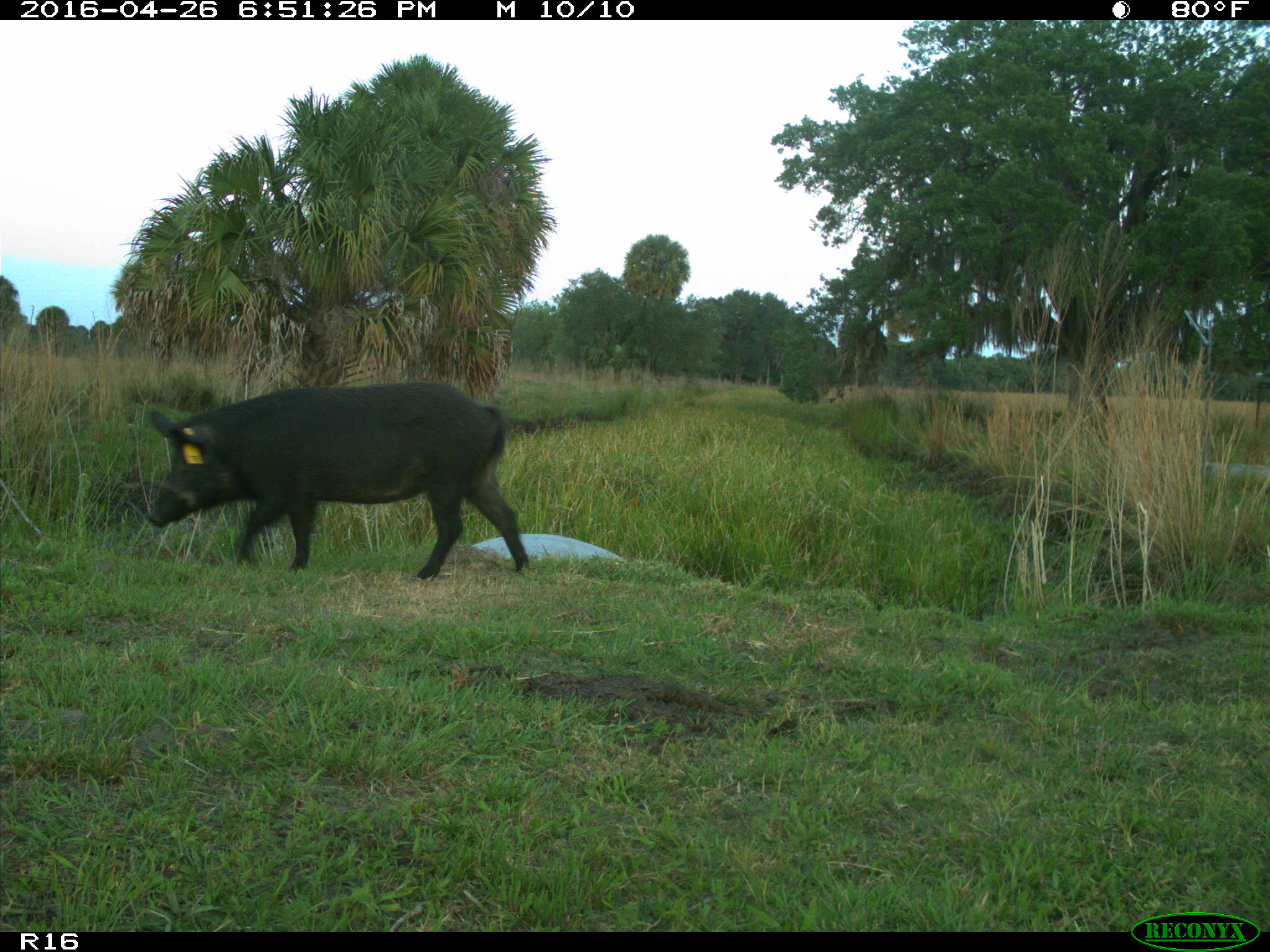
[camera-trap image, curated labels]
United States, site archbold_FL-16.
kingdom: Animalia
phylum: Chordata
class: Mammalia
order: Artiodactyla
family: Suidae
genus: Sus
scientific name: Sus scrofa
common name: wild boar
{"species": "Sus scrofa (wild boar)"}